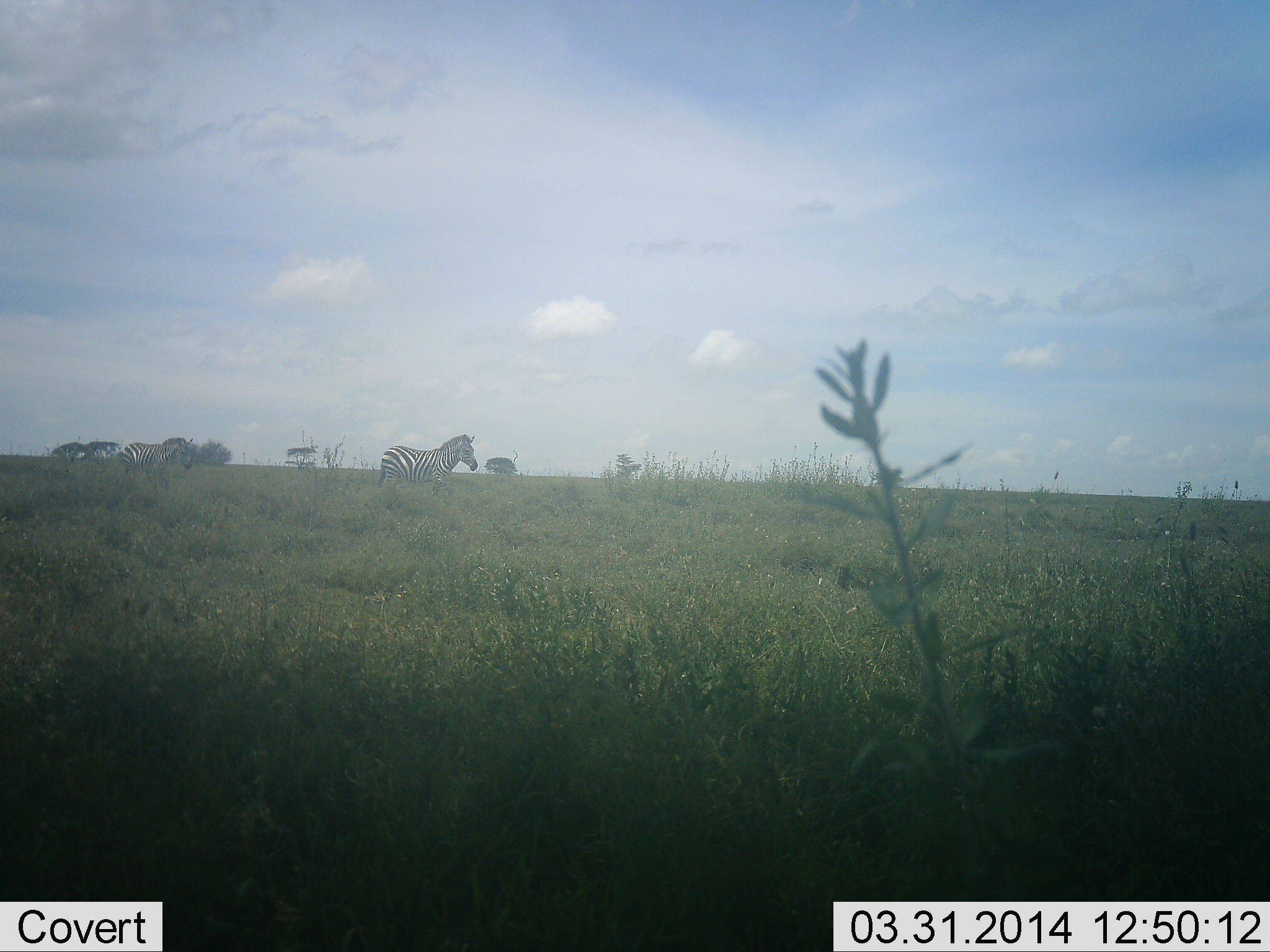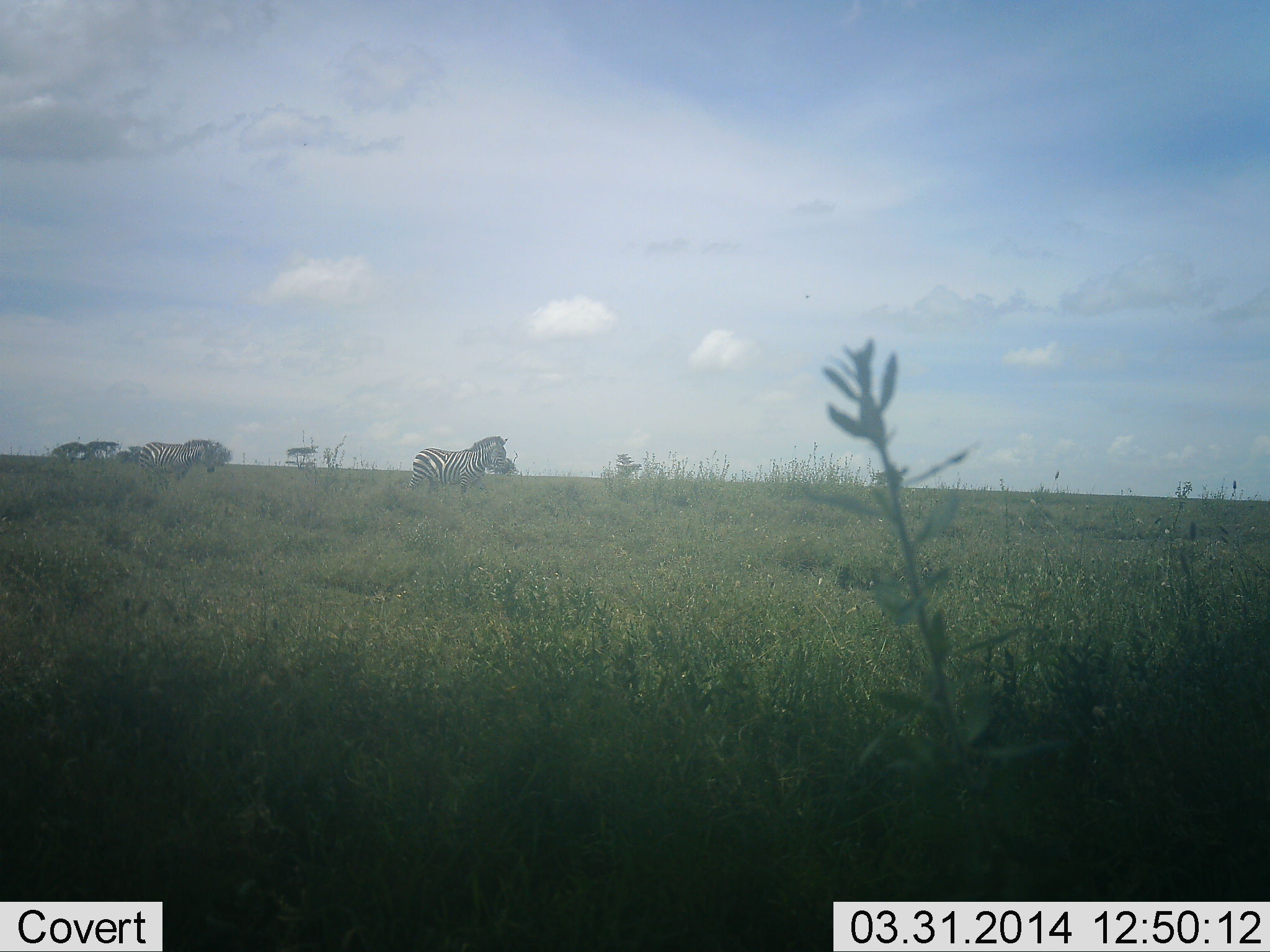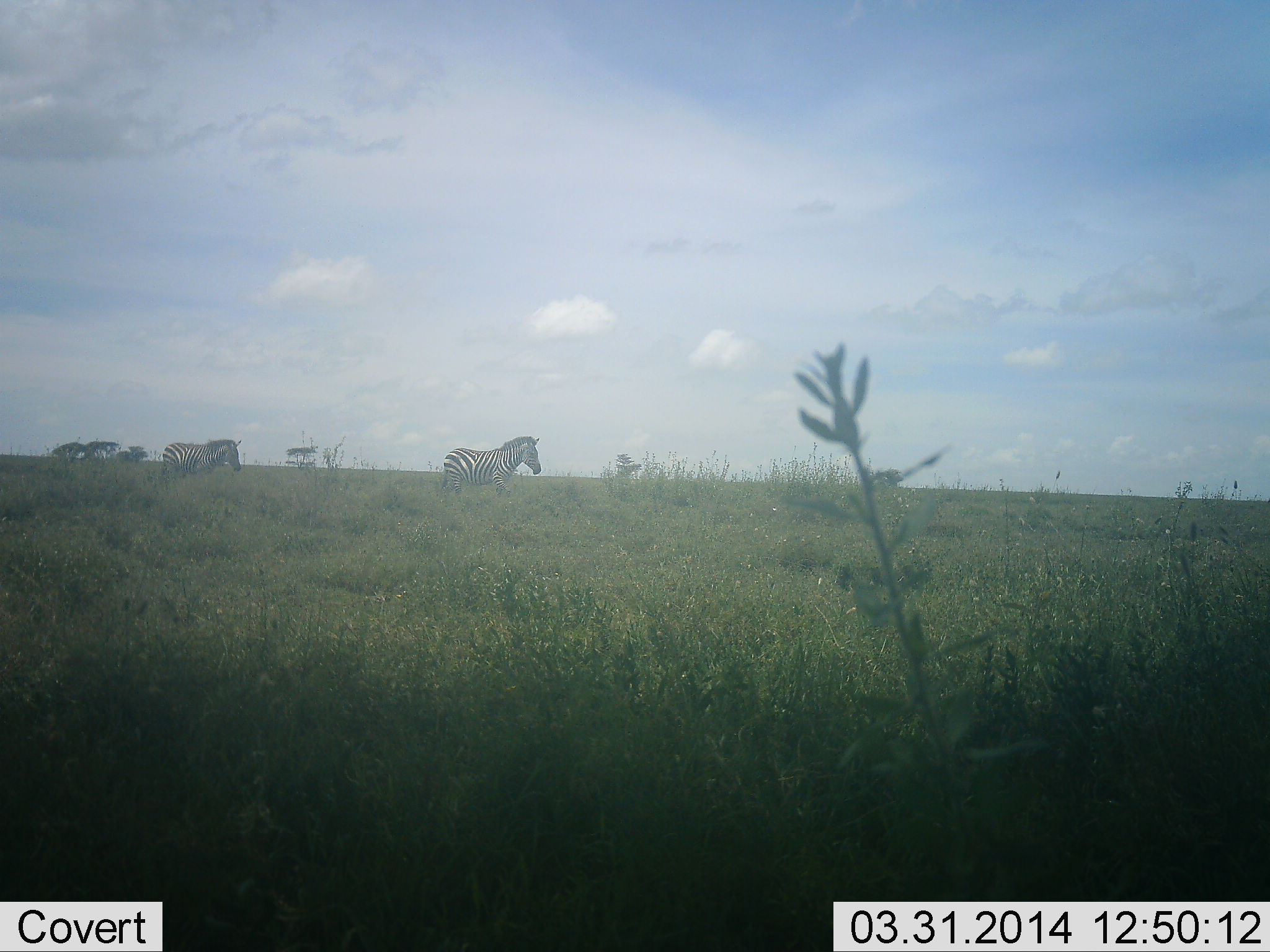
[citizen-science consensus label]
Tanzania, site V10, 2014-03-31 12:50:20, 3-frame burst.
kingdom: Animalia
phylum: Chordata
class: Mammalia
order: Perissodactyla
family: Equidae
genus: Equus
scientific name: Equus quagga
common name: plains zebra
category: zebra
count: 2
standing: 0%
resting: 0%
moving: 100%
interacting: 0%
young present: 0%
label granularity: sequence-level